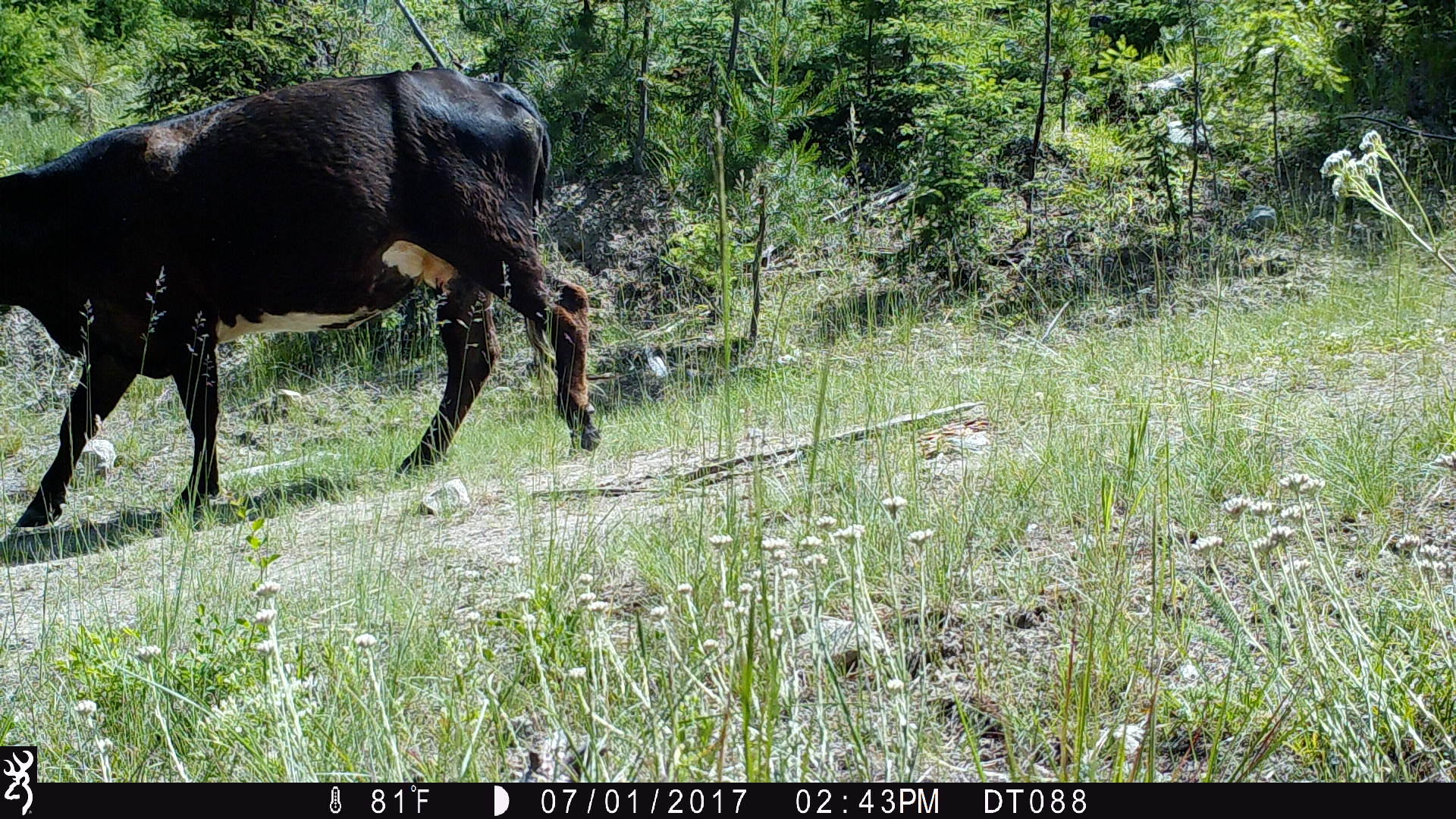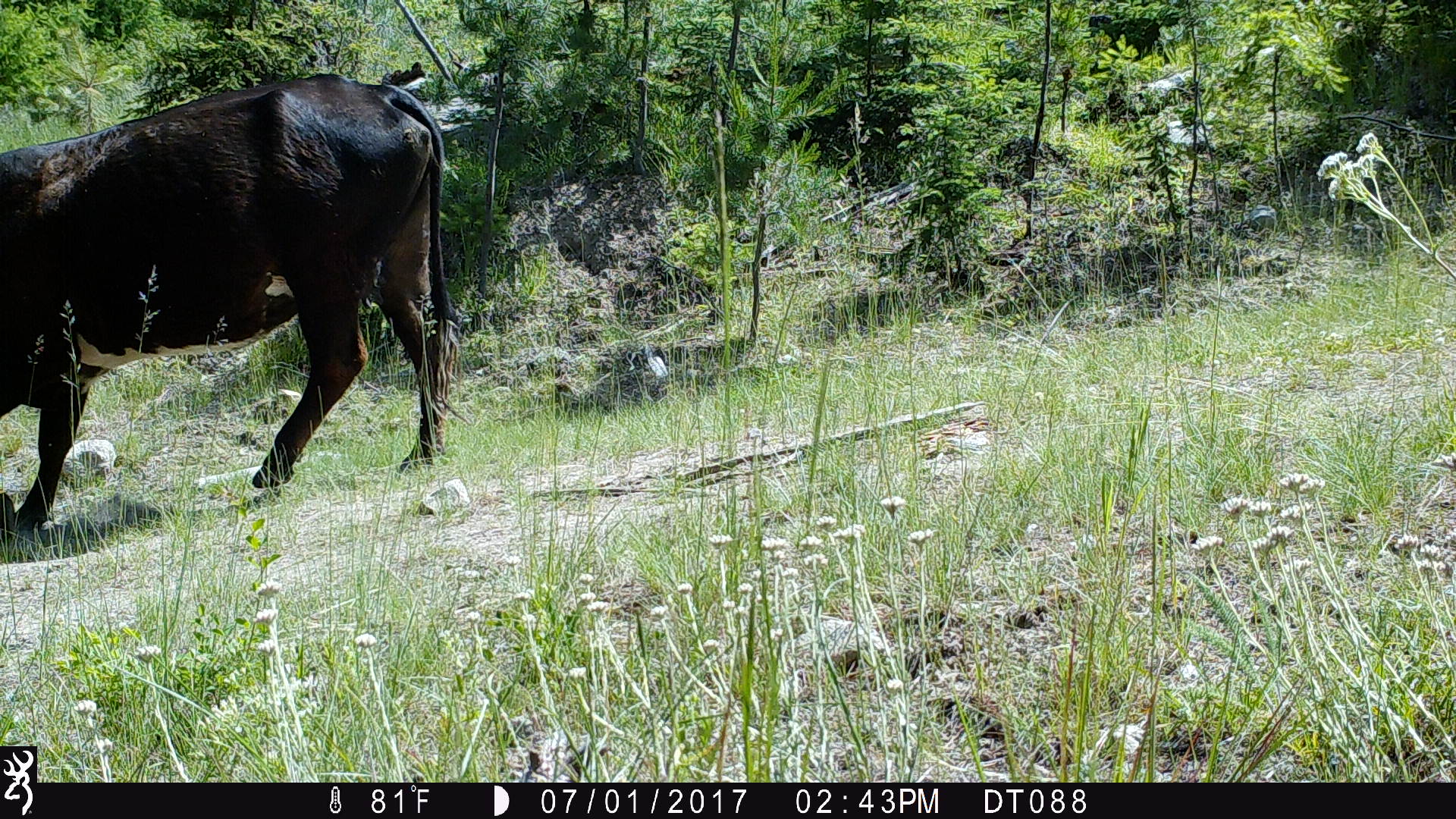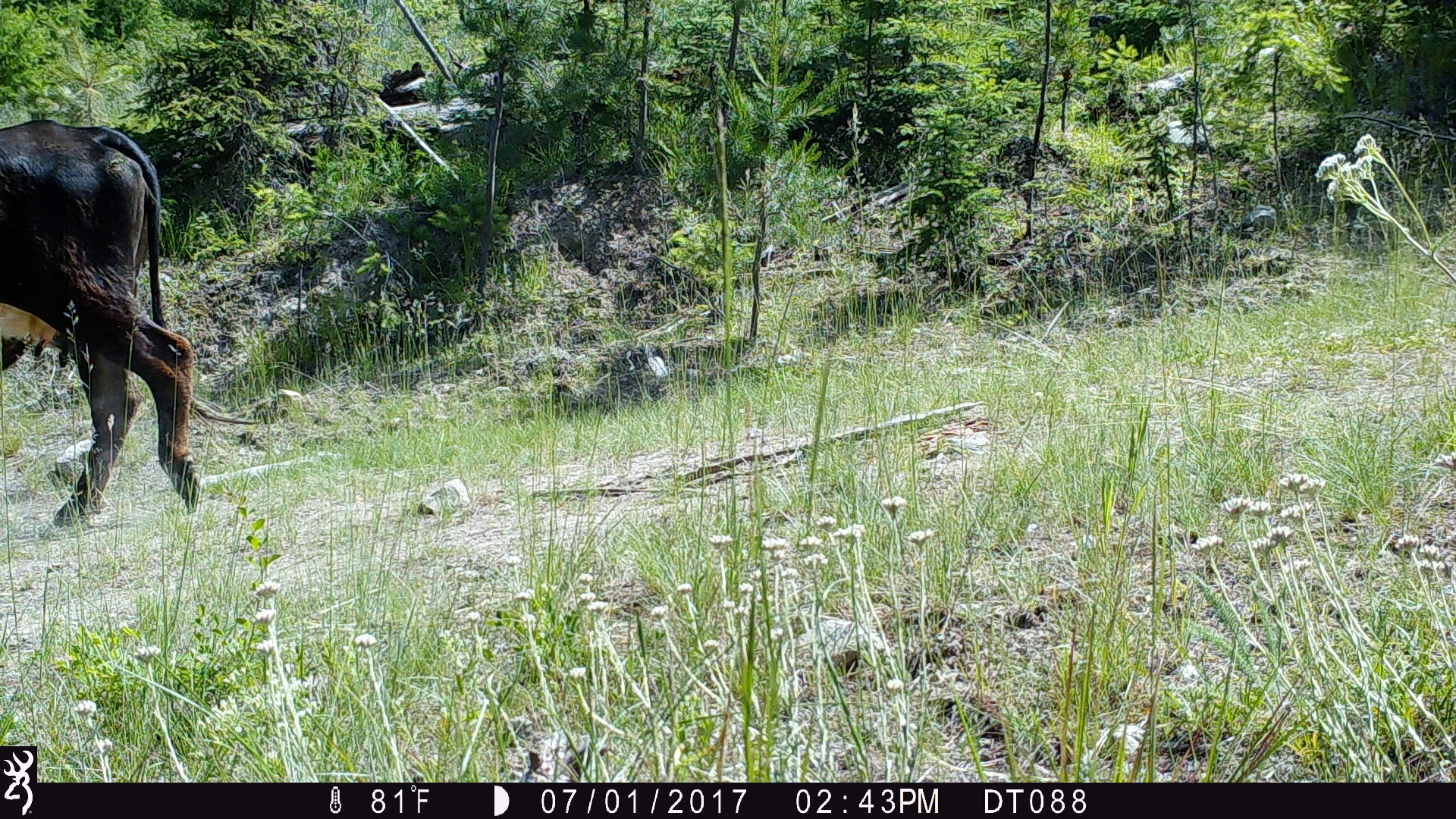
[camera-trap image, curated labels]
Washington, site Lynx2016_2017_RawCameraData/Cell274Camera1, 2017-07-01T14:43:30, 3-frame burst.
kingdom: Animalia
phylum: Chordata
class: Mammalia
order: Artiodactyla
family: Bovidae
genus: Bos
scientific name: Bos taurus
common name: domestic cattle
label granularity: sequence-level